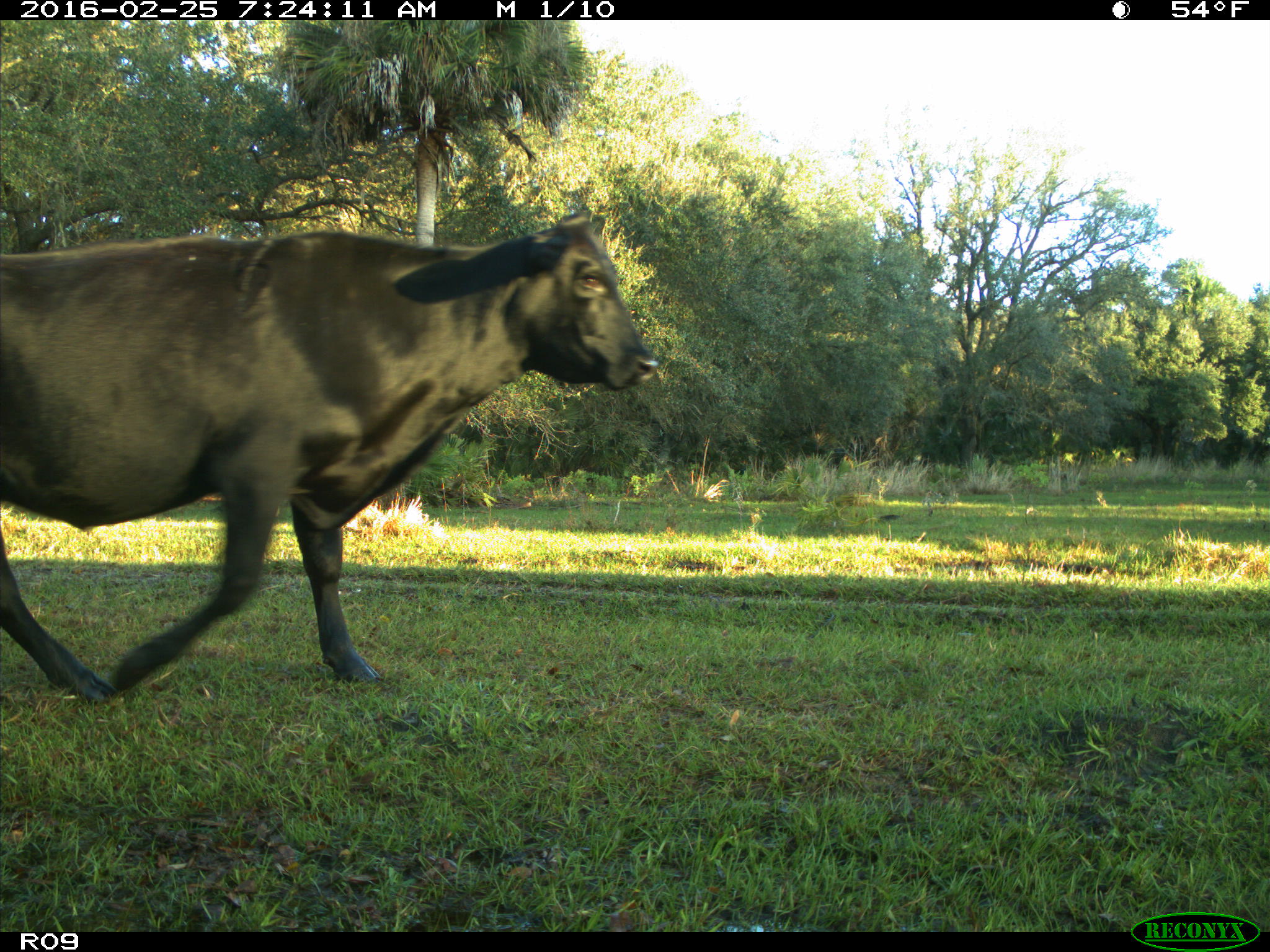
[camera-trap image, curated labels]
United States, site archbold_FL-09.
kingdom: Animalia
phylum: Chordata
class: Mammalia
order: Artiodactyla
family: Bovidae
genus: Bos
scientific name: Bos taurus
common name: domestic cow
Bos taurus (domestic cow).